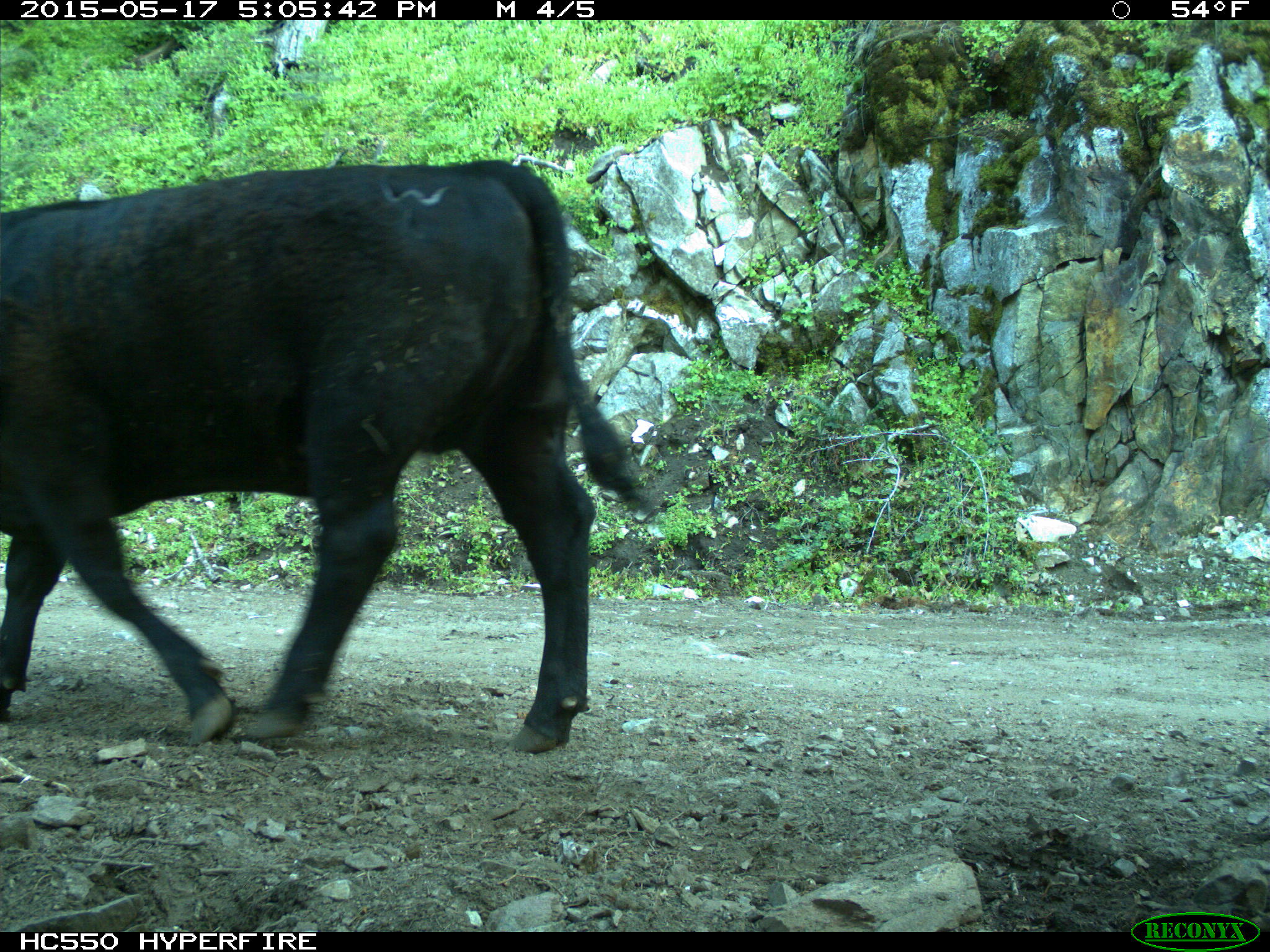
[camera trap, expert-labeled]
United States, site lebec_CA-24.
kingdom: Animalia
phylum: Chordata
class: Mammalia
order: Artiodactyla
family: Bovidae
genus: Bos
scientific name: Bos taurus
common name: domestic cow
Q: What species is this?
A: Bos taurus (domestic cow).